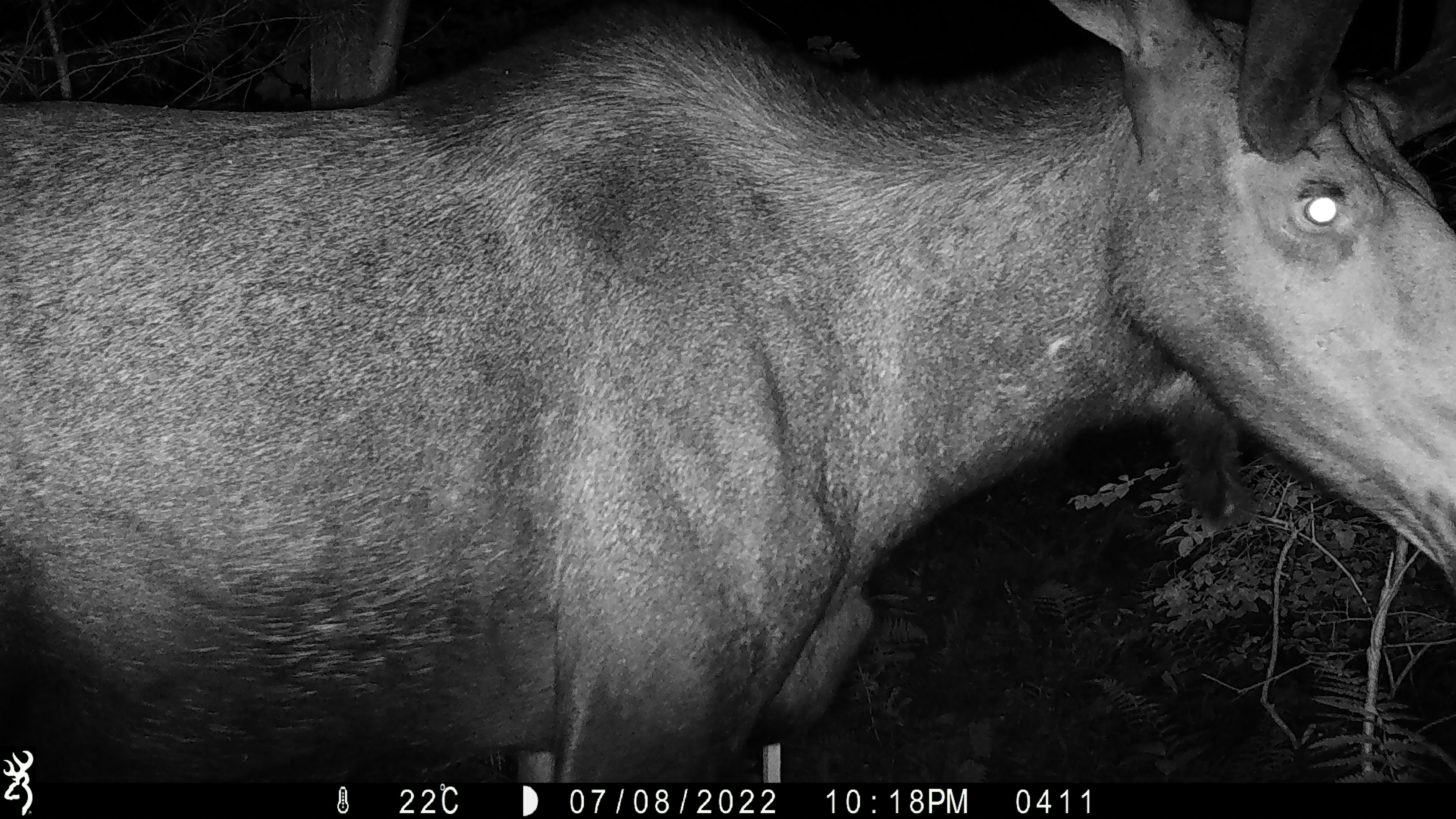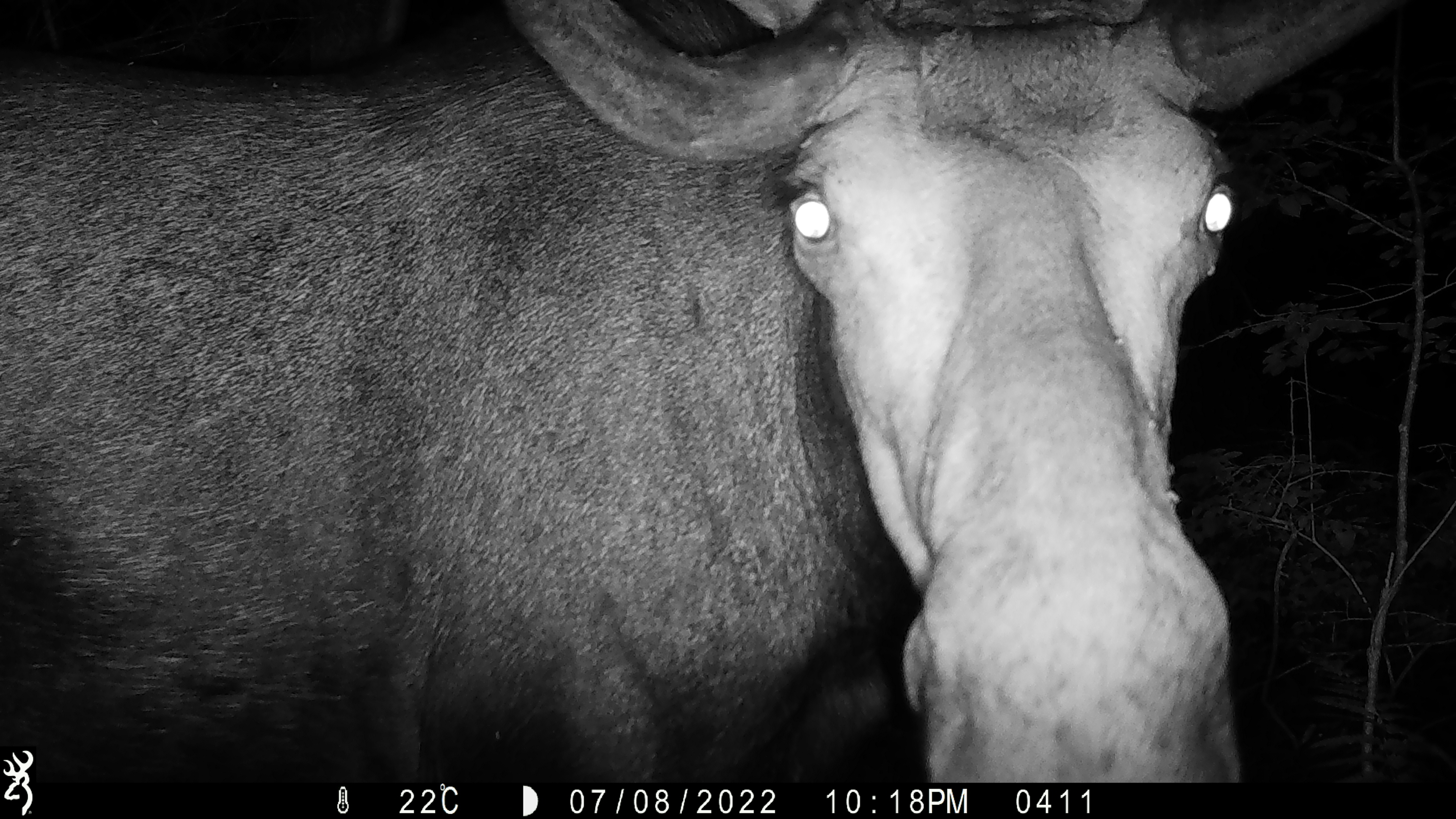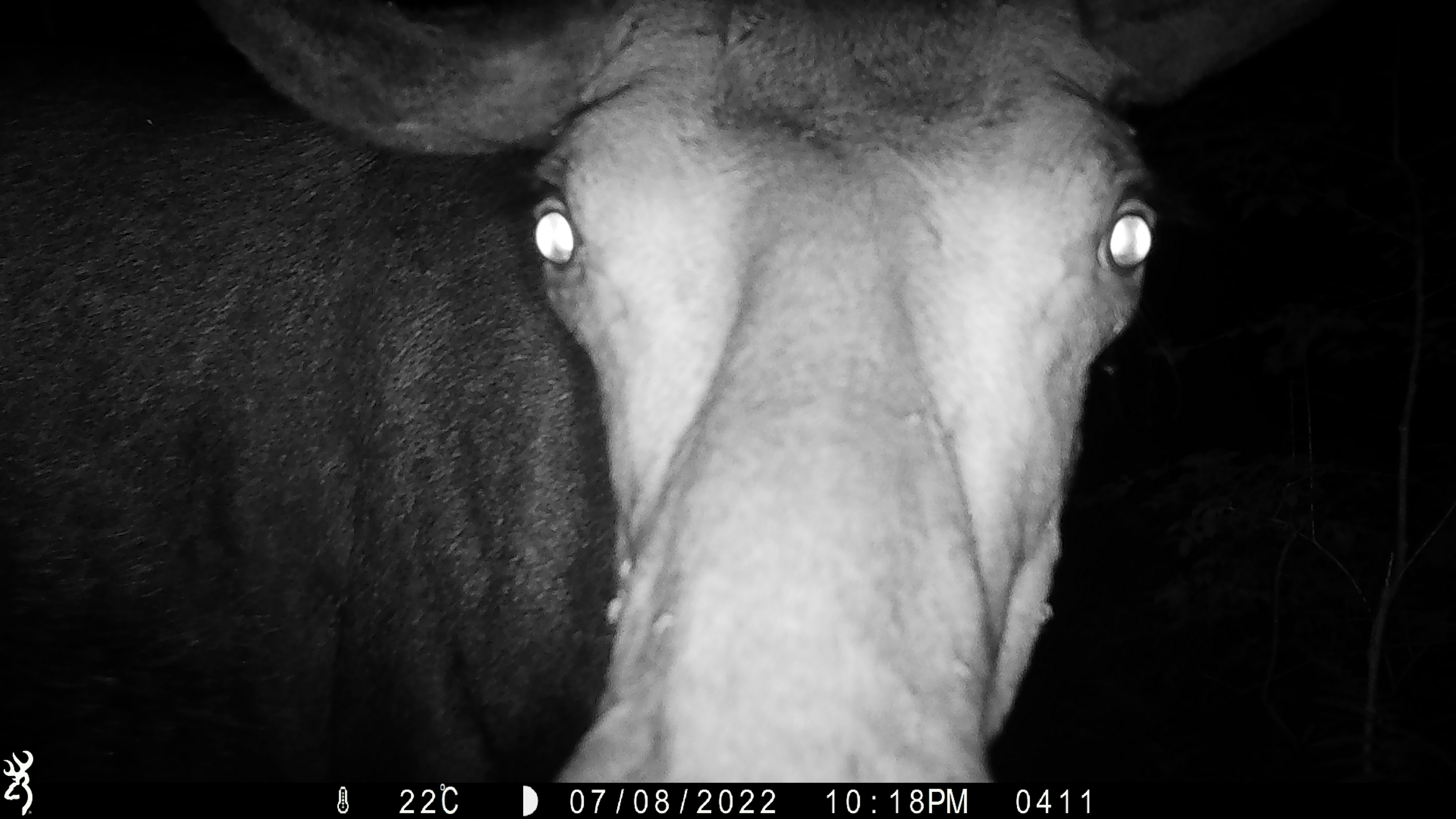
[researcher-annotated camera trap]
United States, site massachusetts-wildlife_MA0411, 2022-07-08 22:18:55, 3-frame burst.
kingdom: Animalia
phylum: Chordata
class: Mammalia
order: Artiodactyla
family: Cervidae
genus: Alces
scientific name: Alces alces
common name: moose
Moose (Alces alces).